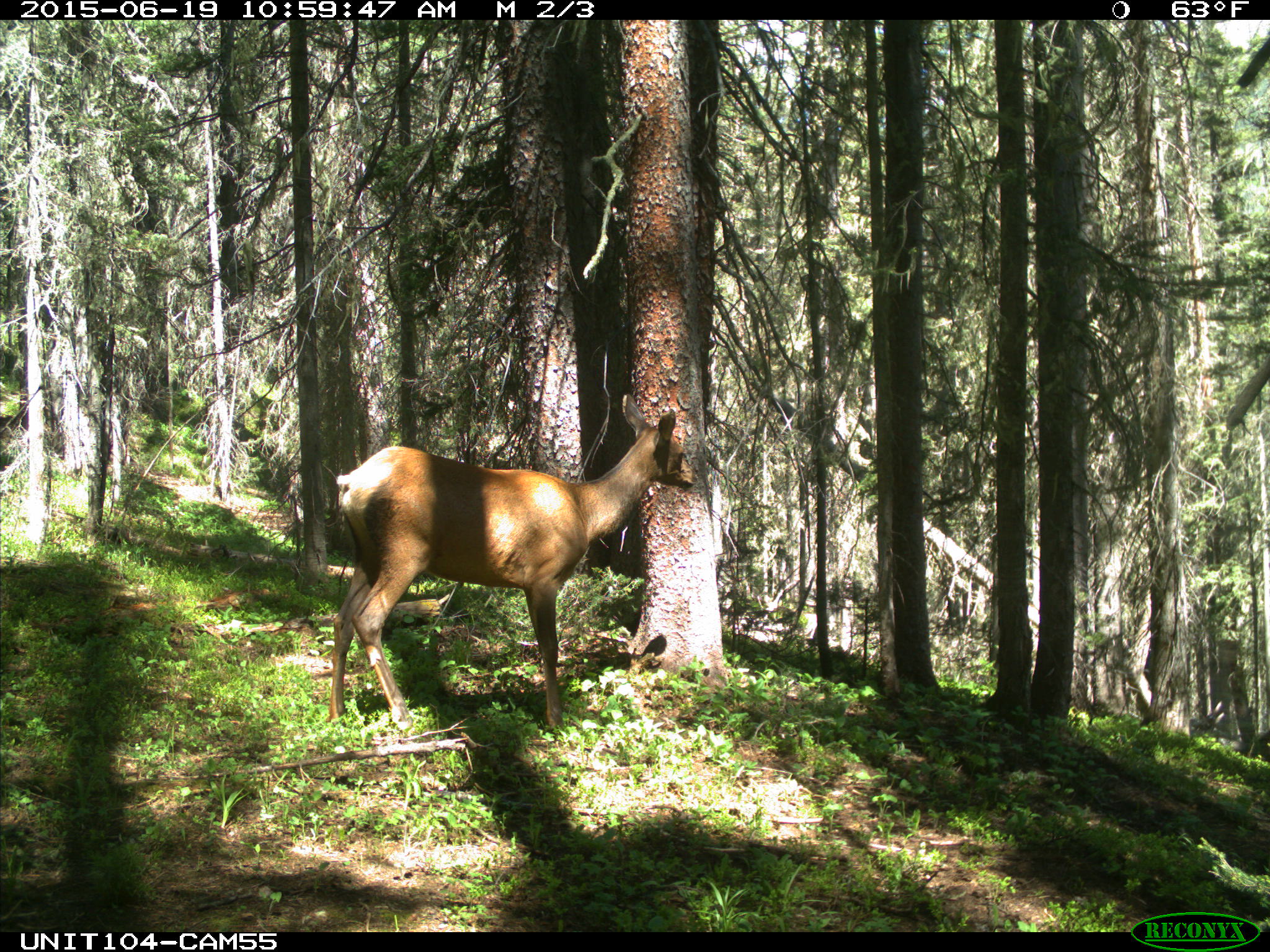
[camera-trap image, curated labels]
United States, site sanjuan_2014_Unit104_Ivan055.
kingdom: Animalia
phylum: Chordata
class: Mammalia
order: Artiodactyla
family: Cervidae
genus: Cervus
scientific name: Cervus elaphus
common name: red deer